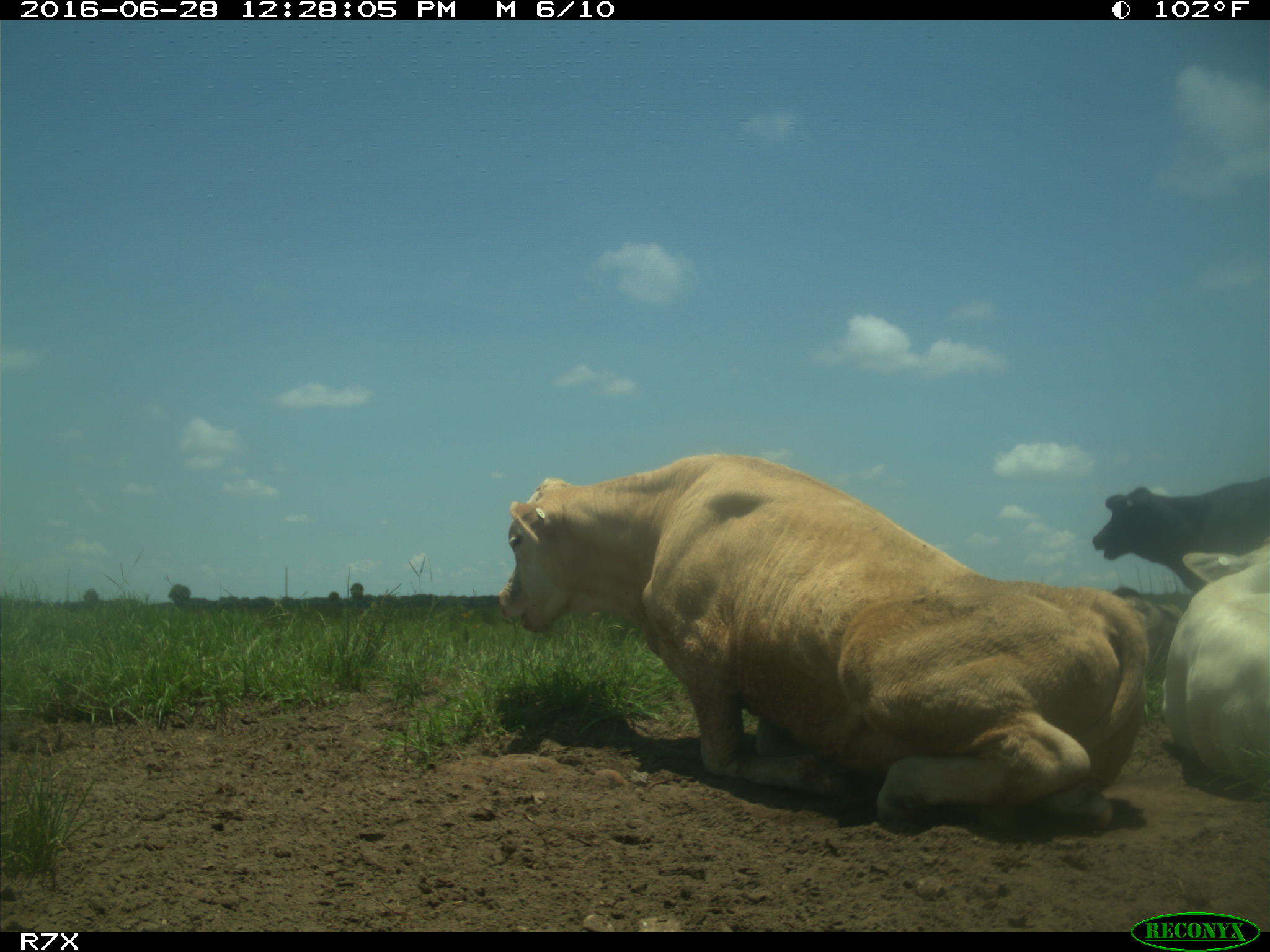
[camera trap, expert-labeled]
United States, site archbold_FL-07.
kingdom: Animalia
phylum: Chordata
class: Mammalia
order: Artiodactyla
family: Bovidae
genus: Bos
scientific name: Bos taurus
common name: domestic cow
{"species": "Bos taurus (domestic cow)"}